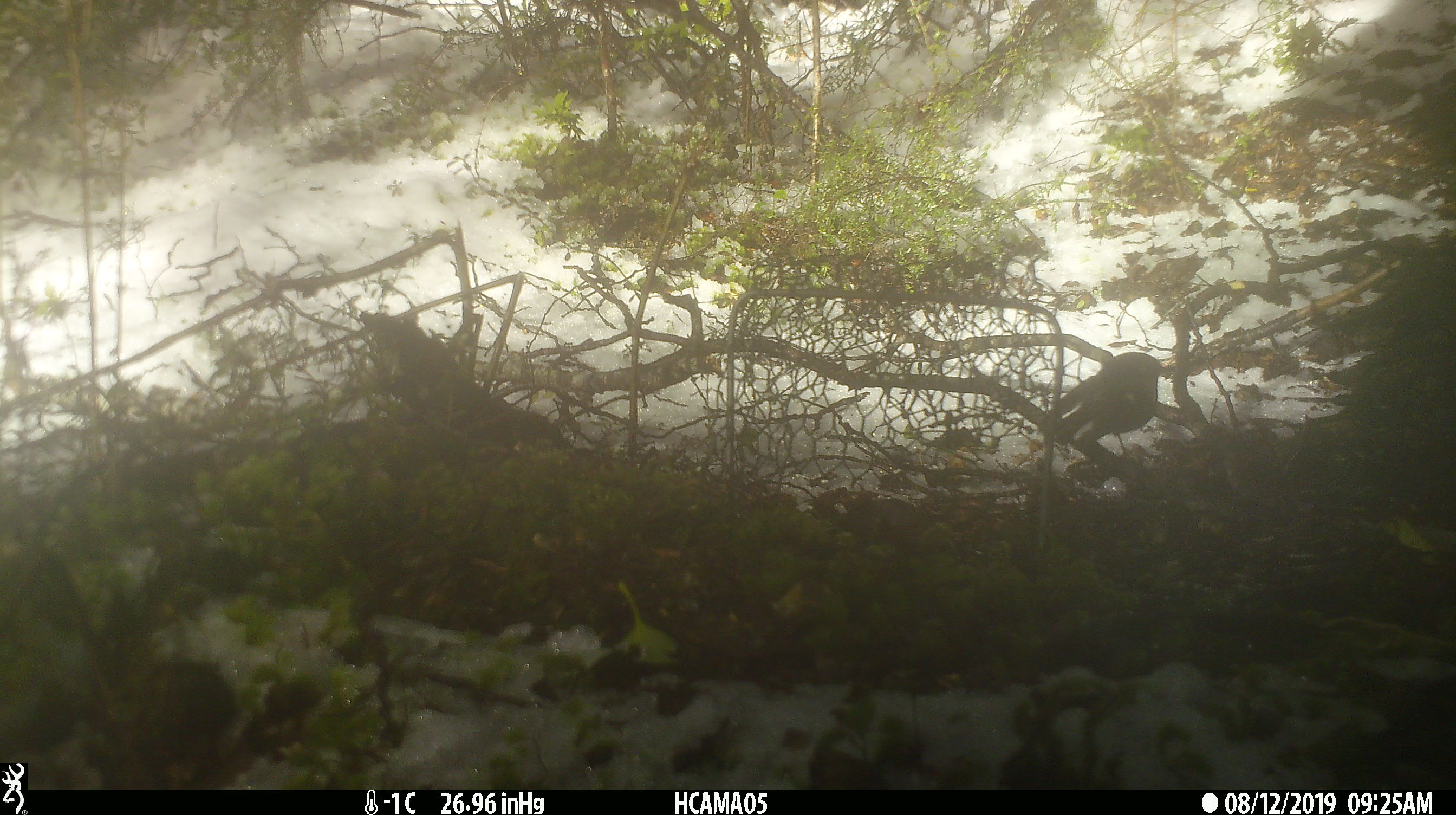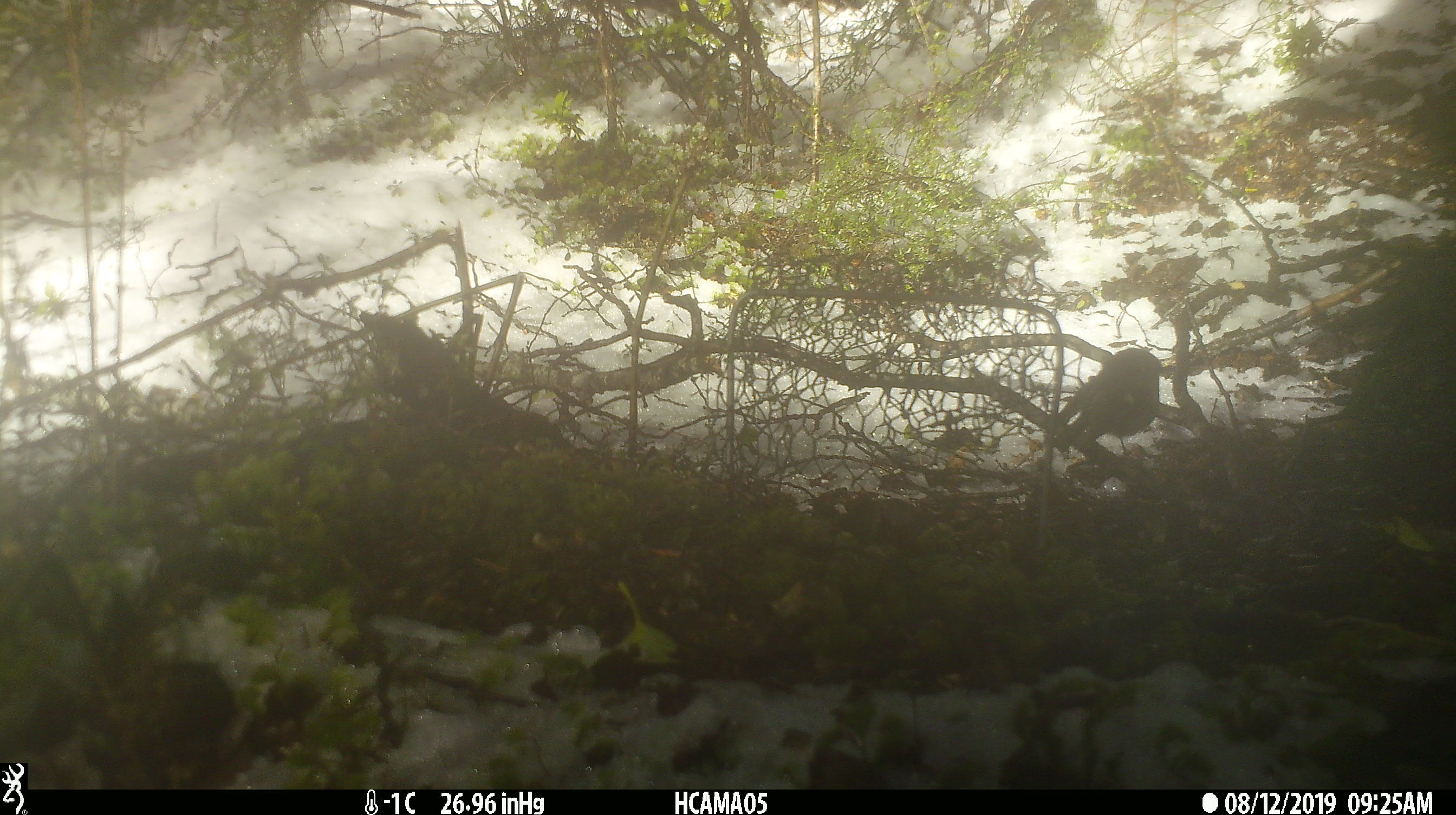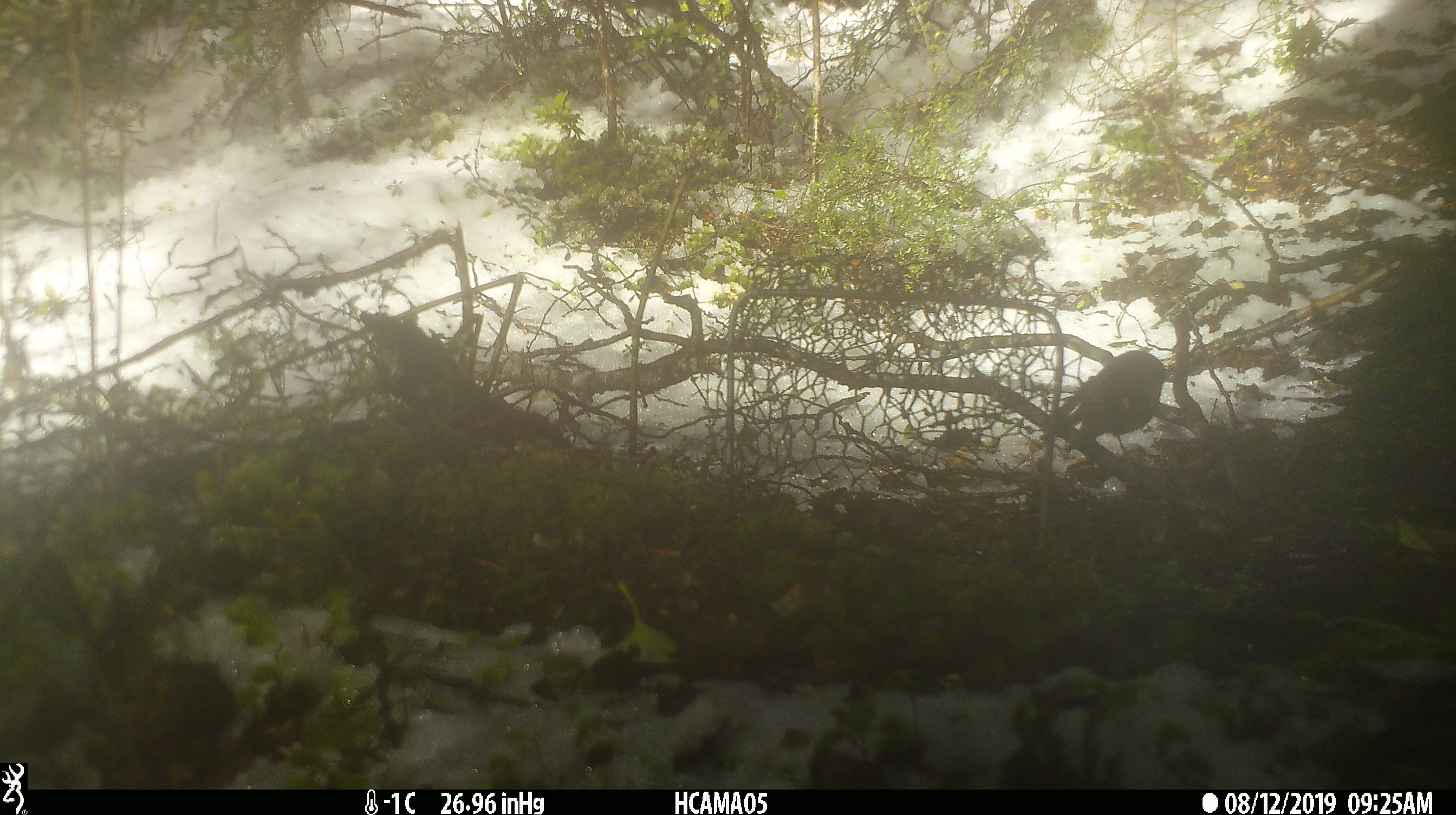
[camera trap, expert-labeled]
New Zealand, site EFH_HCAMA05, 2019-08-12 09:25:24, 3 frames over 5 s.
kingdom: Animalia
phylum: Chordata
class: Aves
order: Passeriformes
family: Petroicidae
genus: Petroica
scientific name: Petroica macrocephala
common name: tomtit